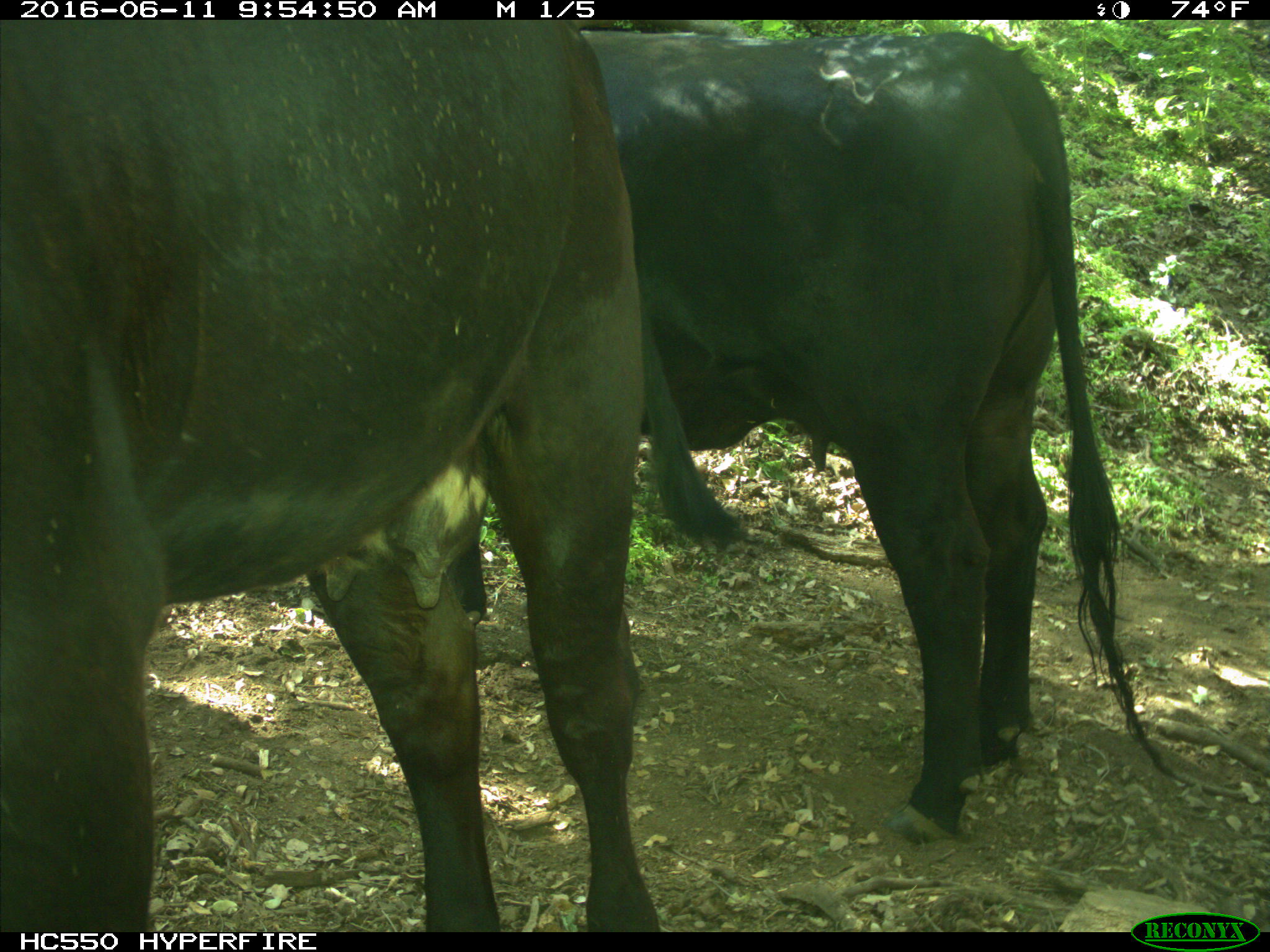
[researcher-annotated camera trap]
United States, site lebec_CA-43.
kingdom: Animalia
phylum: Chordata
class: Mammalia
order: Artiodactyla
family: Bovidae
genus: Bos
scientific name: Bos taurus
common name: domestic cow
Bos taurus (domestic cow).